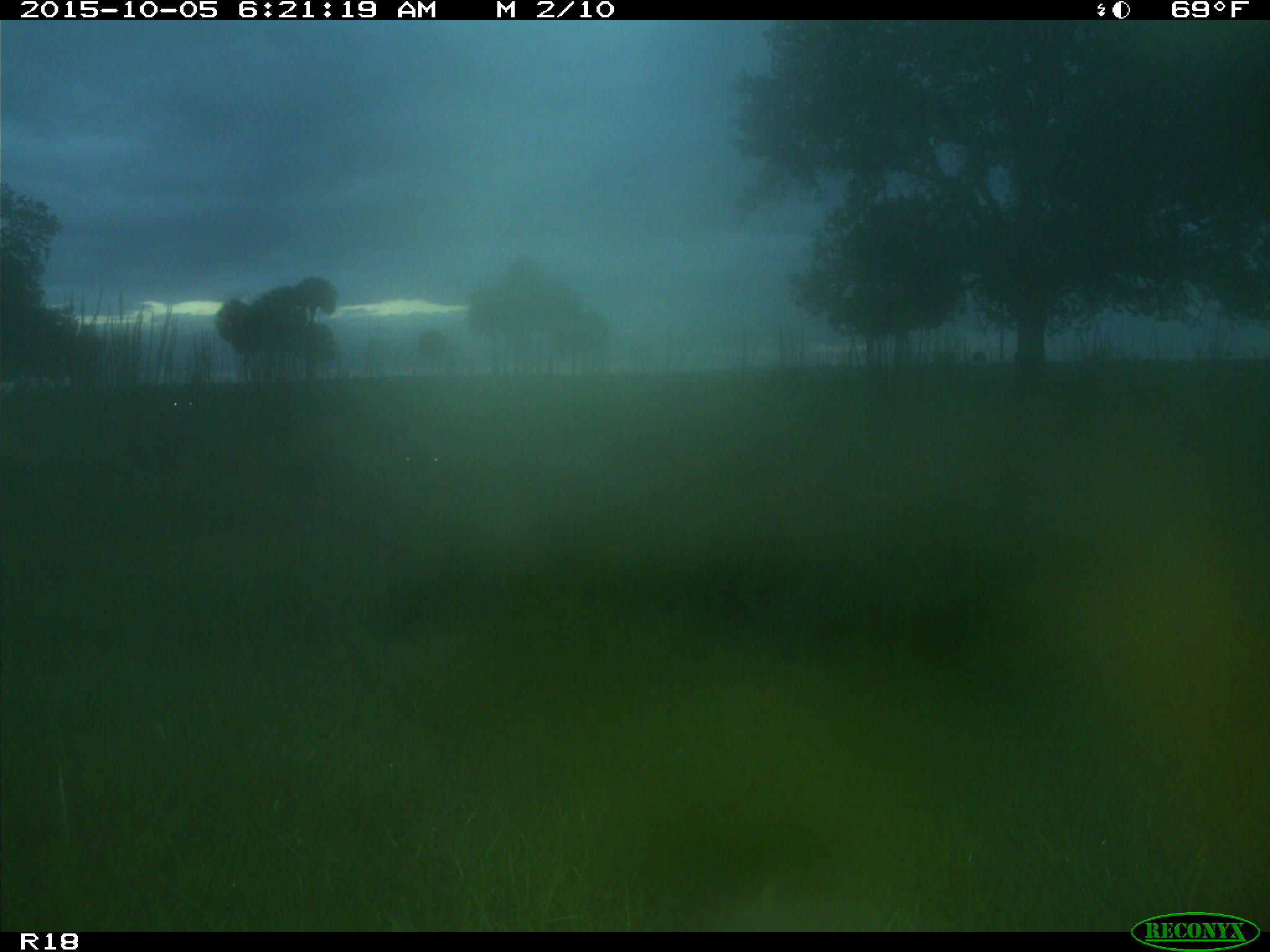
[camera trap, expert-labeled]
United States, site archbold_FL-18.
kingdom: Animalia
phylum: Chordata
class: Mammalia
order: Carnivora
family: Canidae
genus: Canis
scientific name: Canis latrans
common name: coyote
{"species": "Canis latrans (coyote)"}